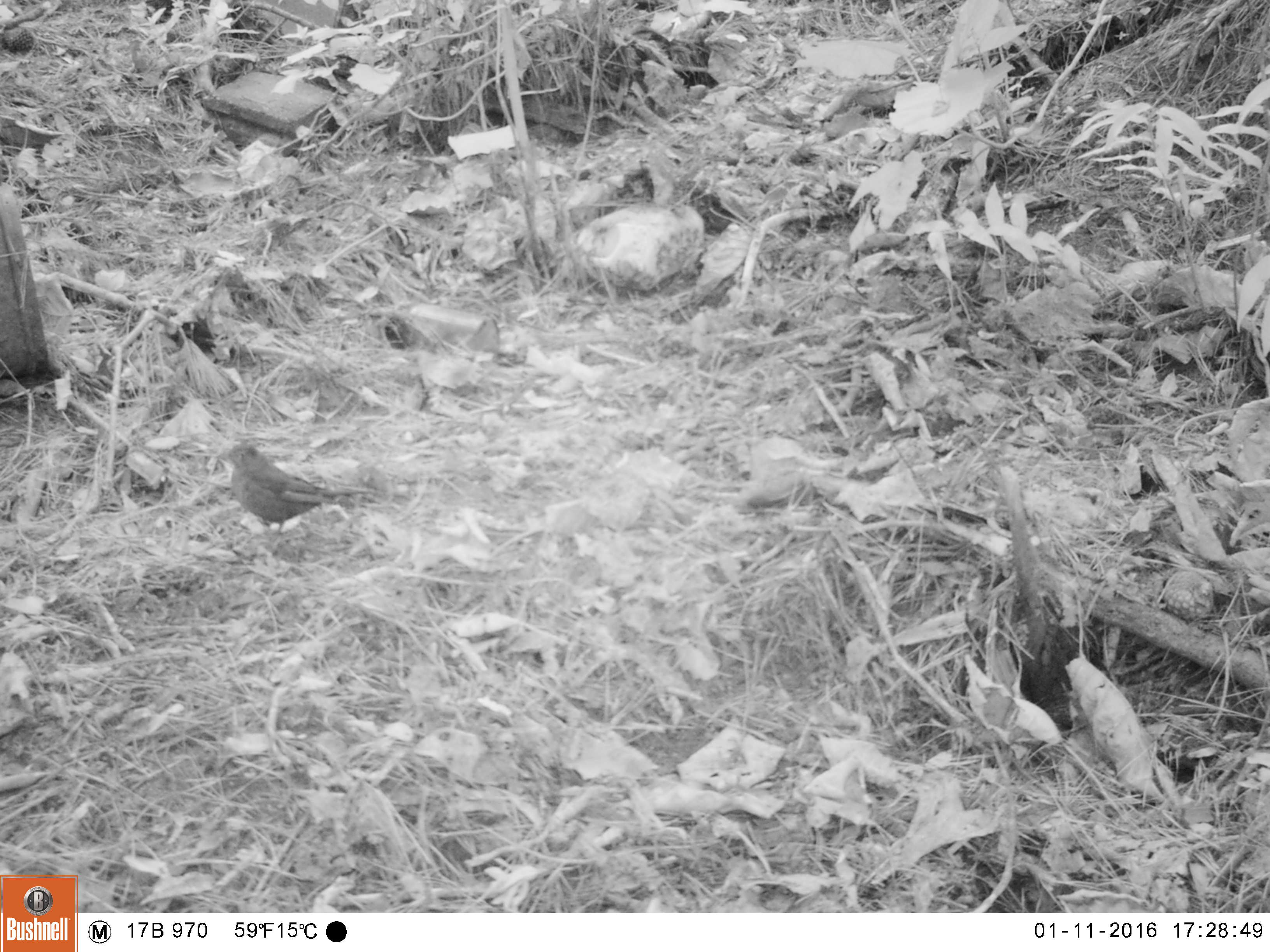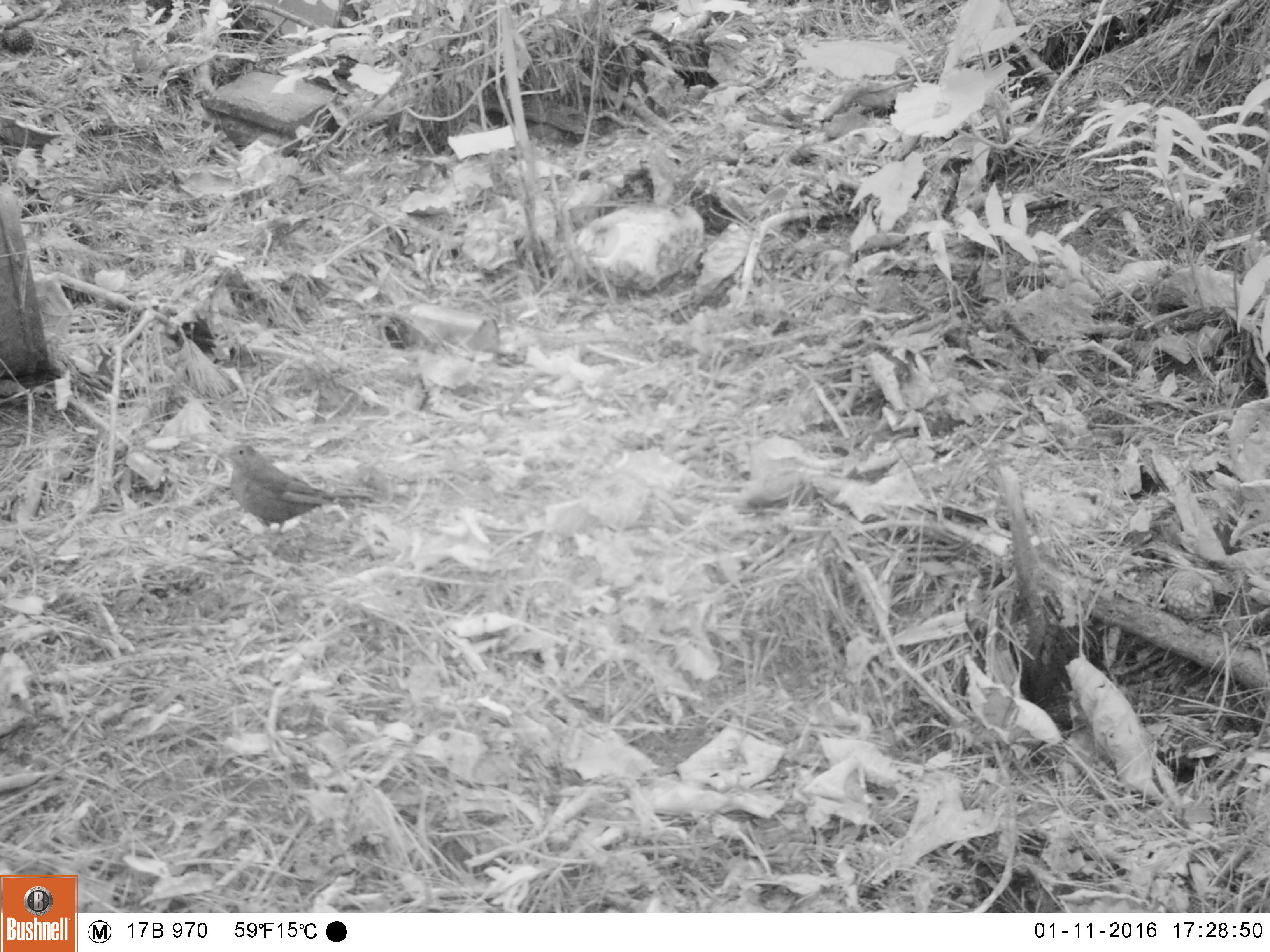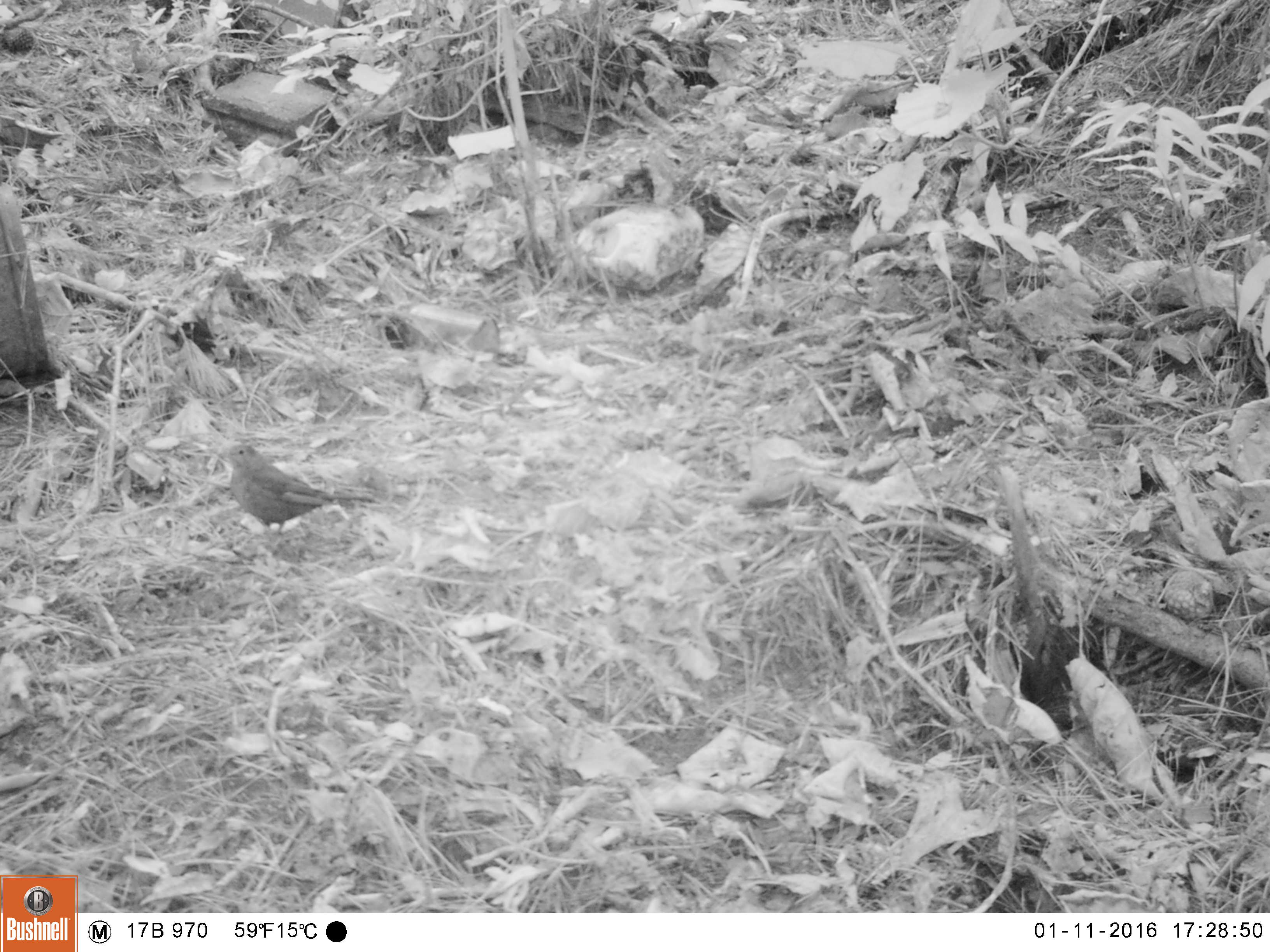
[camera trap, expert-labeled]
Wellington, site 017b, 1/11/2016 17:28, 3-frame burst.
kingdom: Animalia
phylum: Chordata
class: Aves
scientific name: Aves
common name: bird